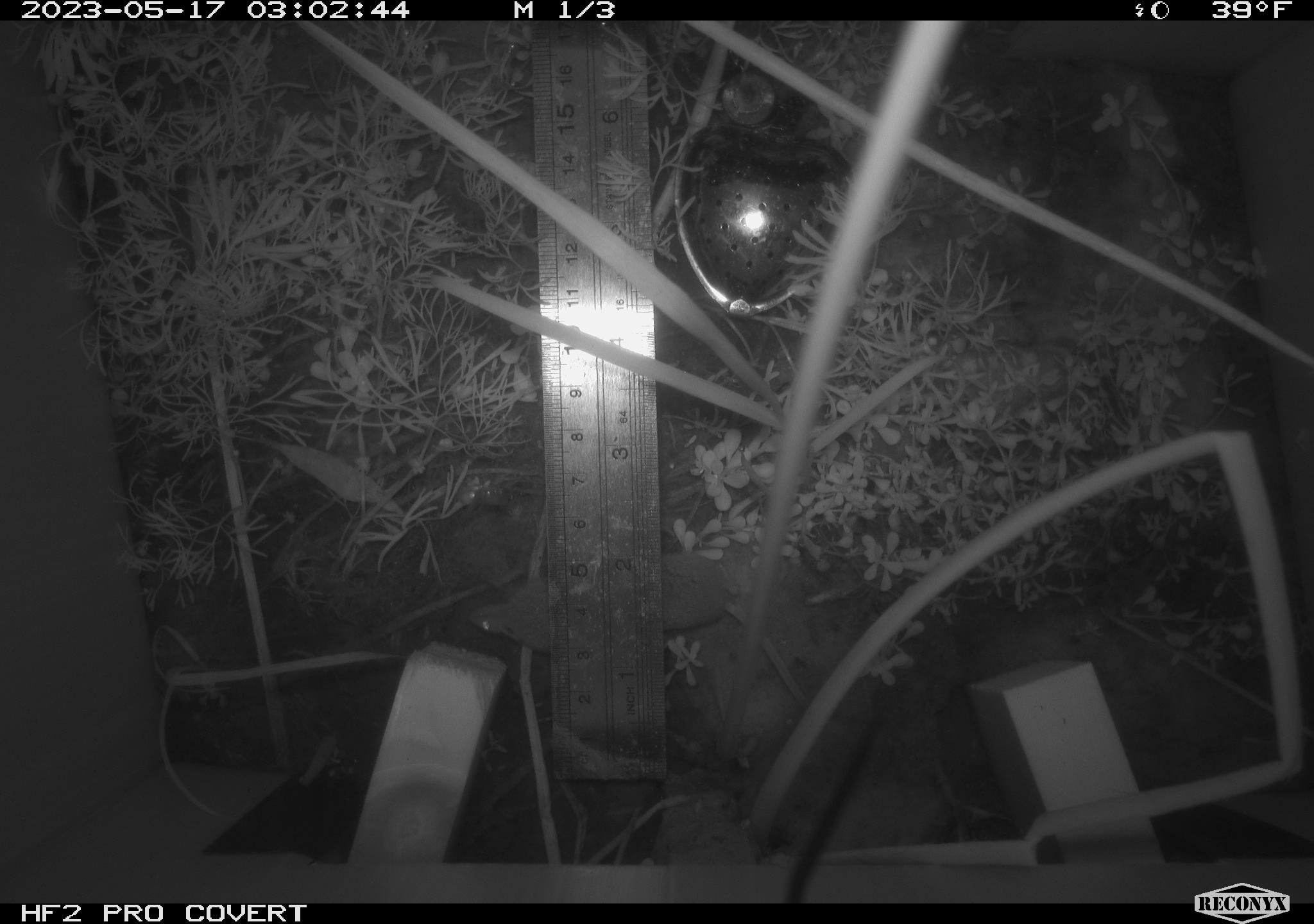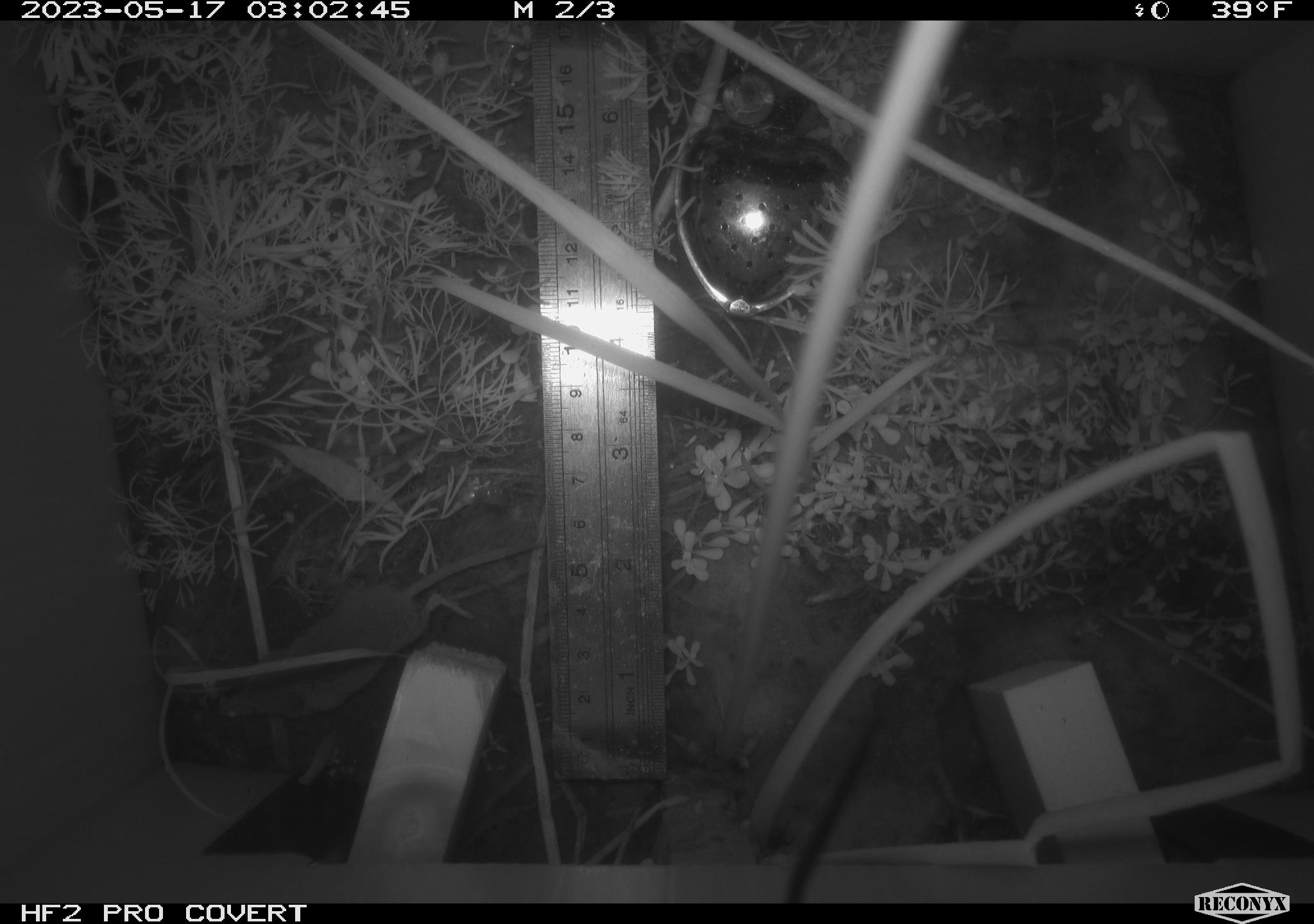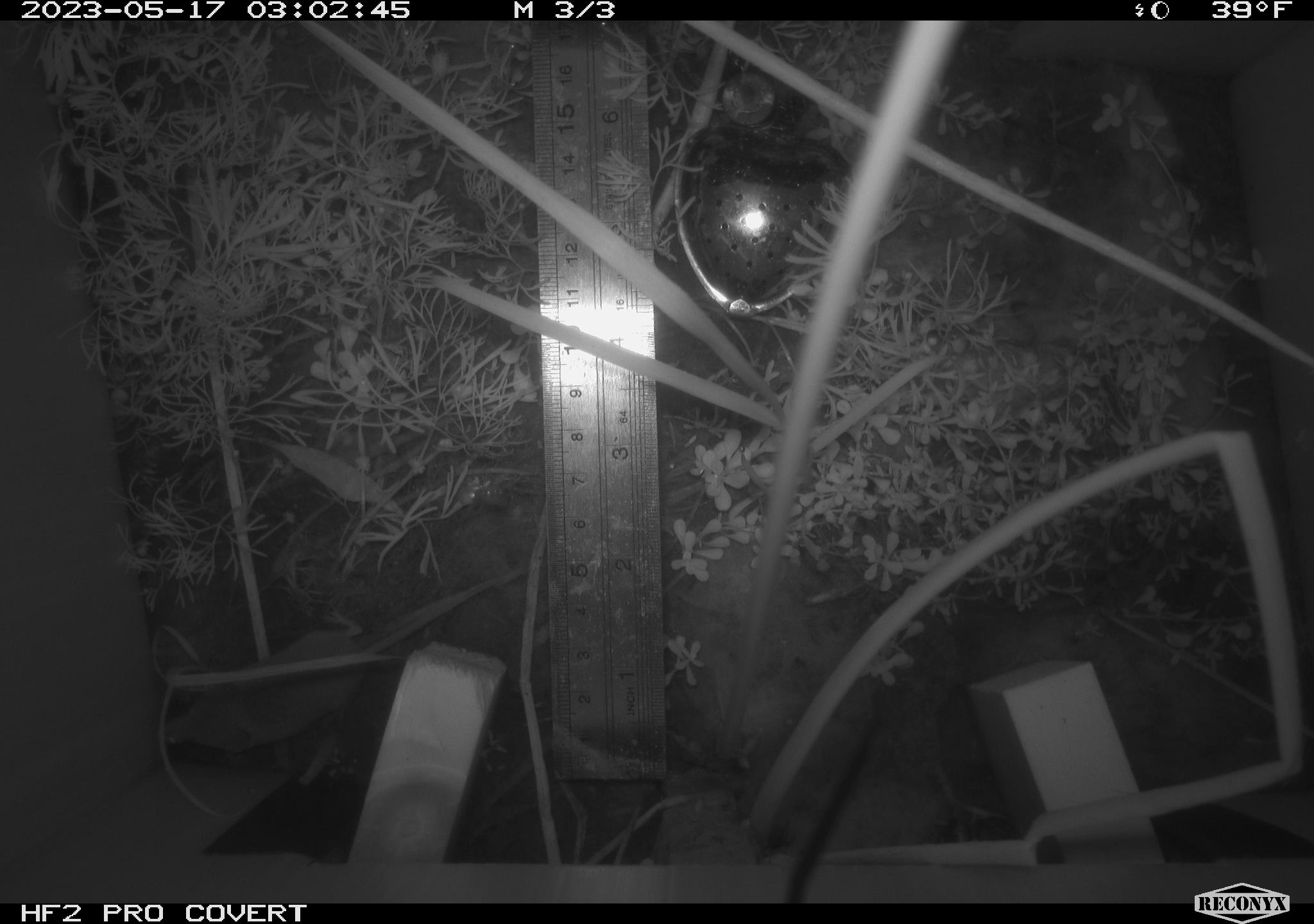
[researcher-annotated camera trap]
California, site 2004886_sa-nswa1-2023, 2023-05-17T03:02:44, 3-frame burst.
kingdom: Animalia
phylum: Chordata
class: Mammalia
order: Eulipotyphla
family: Soricidae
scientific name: Soricidae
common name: shrews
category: soricidae family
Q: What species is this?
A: Soricidae family (shrews) (Soricidae).